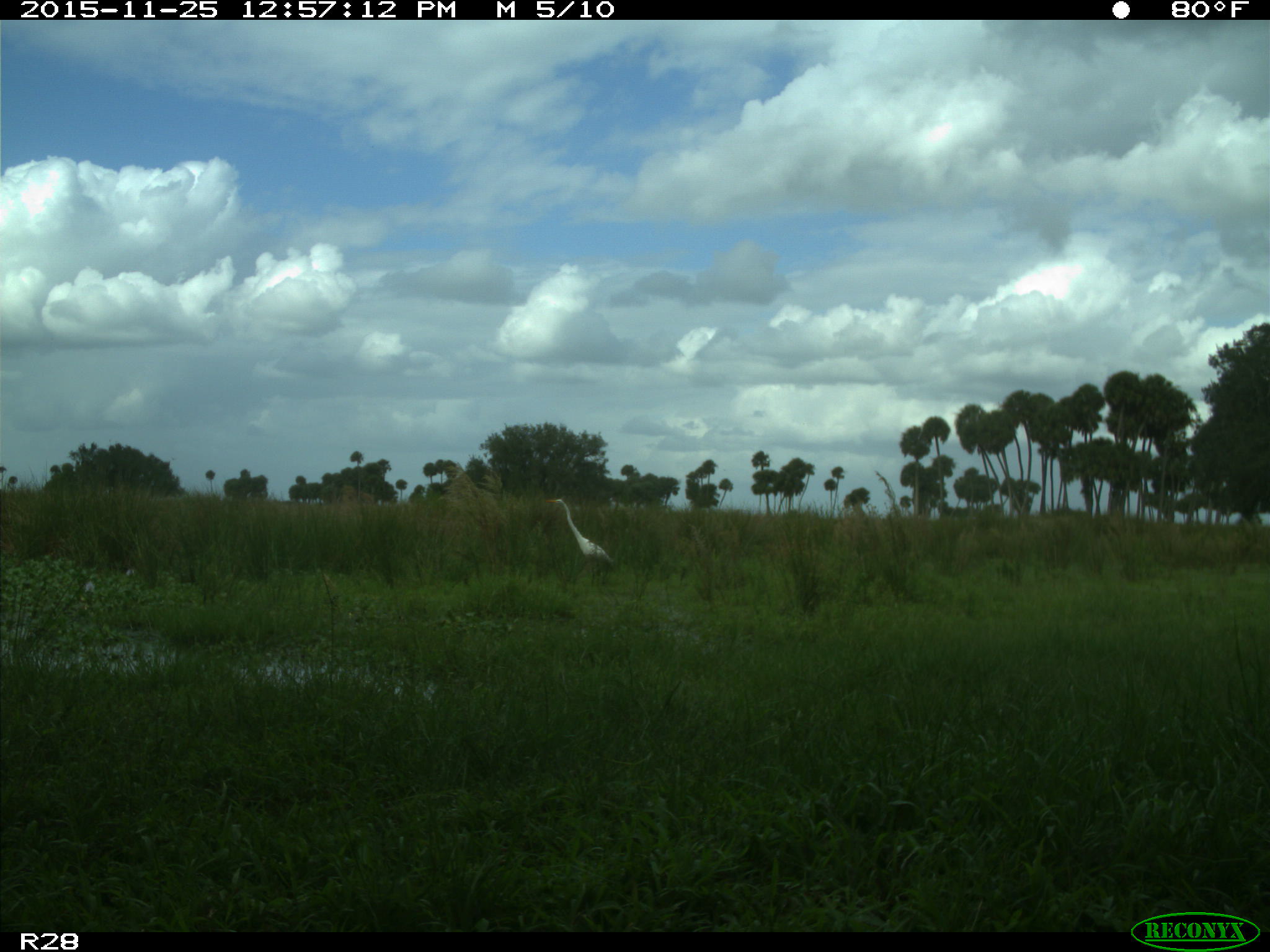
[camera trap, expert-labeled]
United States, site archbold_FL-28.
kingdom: Animalia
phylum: Chordata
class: Aves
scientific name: Aves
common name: birds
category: unidentified bird